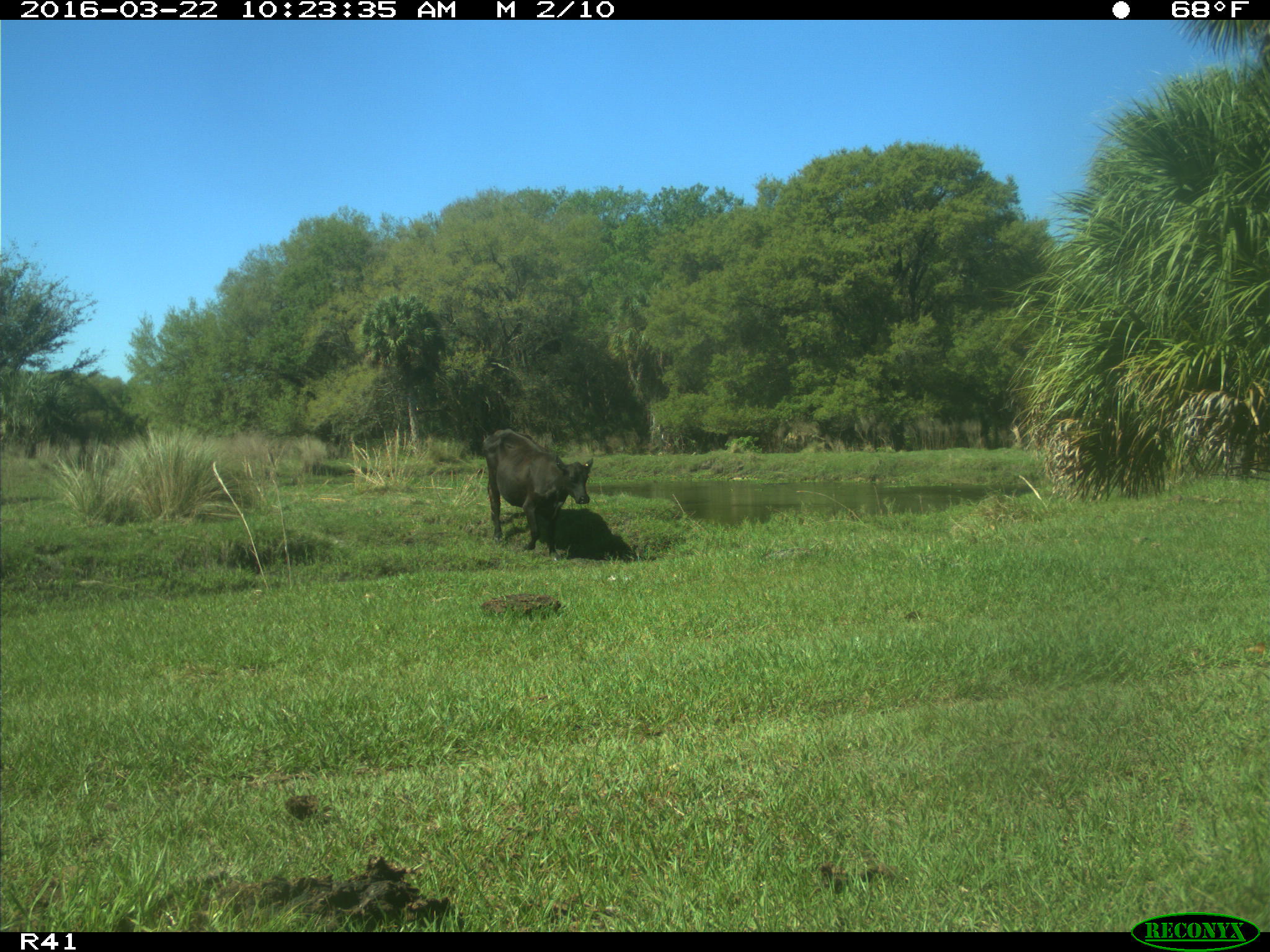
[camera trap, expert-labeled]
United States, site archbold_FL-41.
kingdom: Animalia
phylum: Chordata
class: Mammalia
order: Artiodactyla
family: Bovidae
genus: Bos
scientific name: Bos taurus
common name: domestic cow